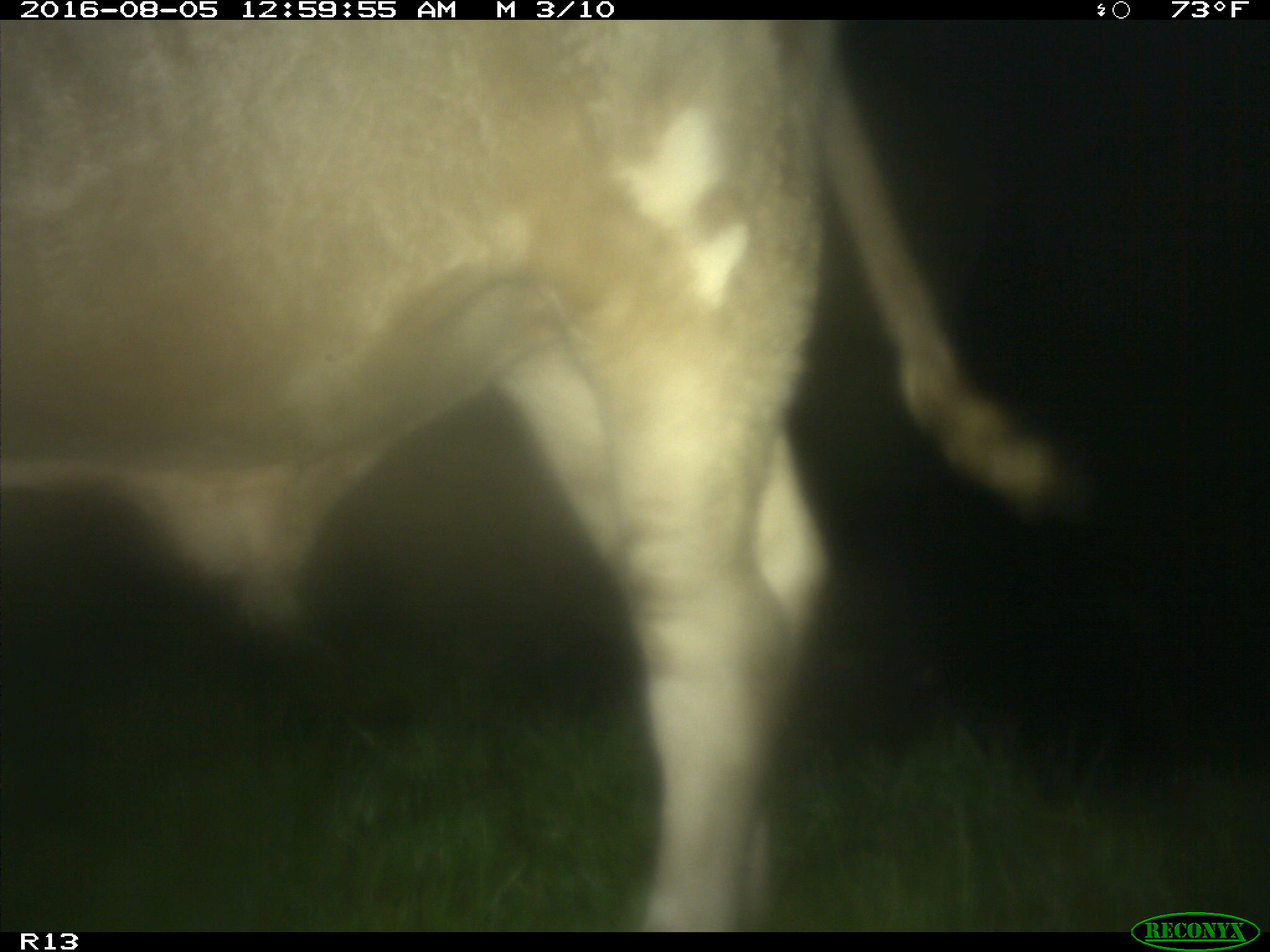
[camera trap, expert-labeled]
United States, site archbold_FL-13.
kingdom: Animalia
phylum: Chordata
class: Mammalia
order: Artiodactyla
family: Bovidae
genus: Bos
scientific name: Bos taurus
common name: domestic cow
Bos taurus (domestic cow).